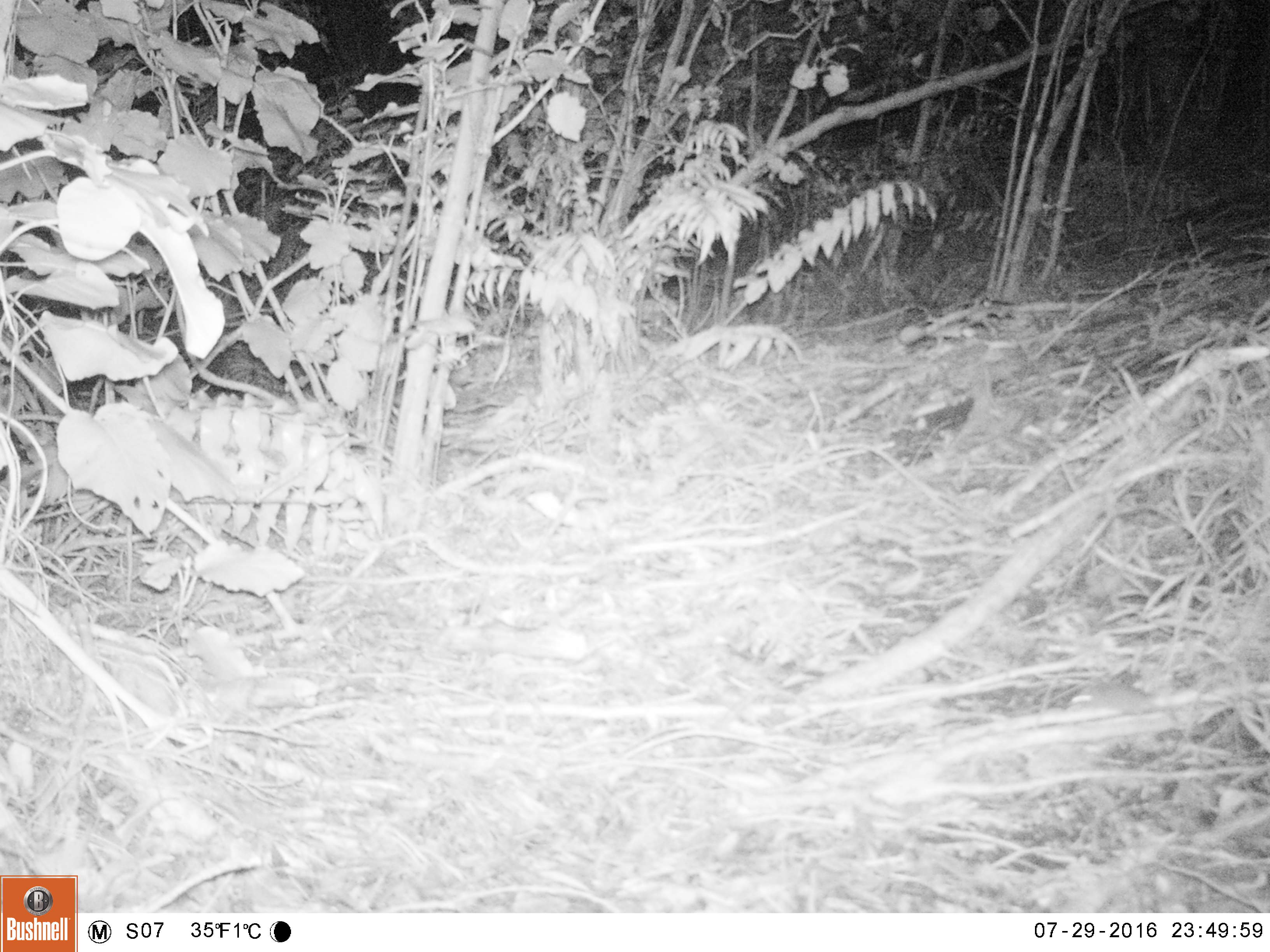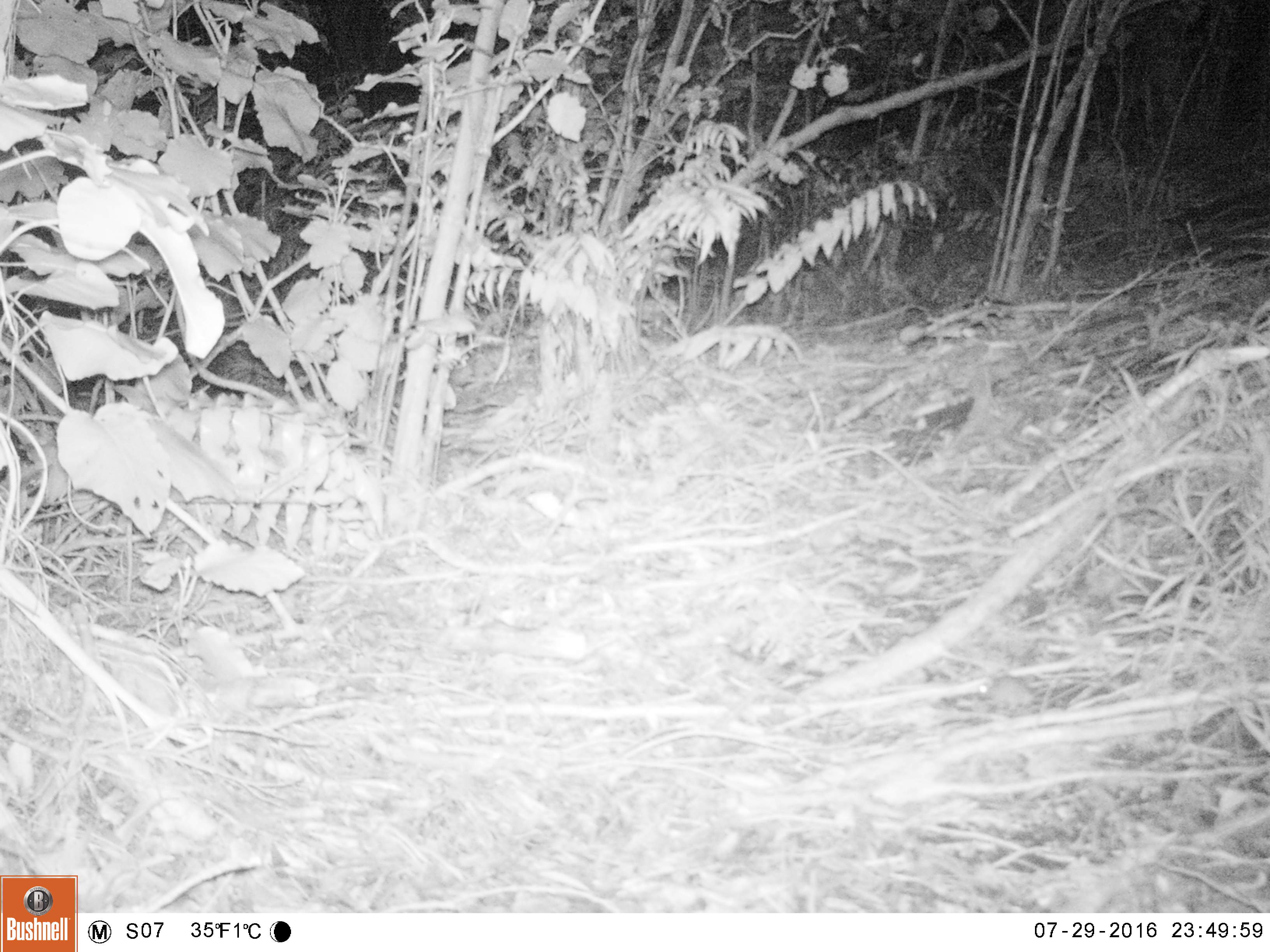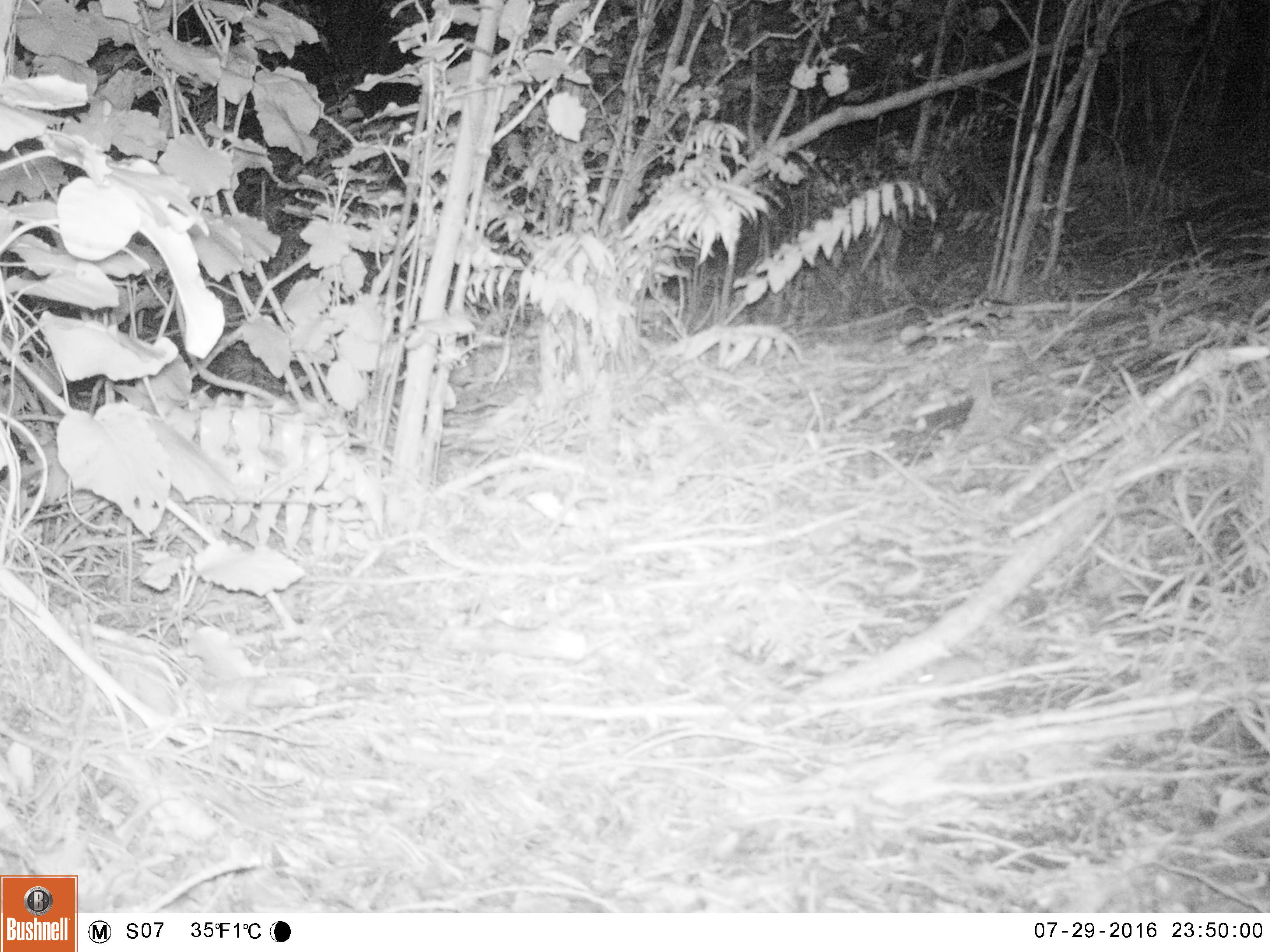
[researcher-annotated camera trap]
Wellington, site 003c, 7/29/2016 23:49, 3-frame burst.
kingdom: Animalia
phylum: Chordata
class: Mammalia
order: Rodentia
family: Muridae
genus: Mus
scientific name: Mus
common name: mouse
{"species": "mouse (Mus)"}